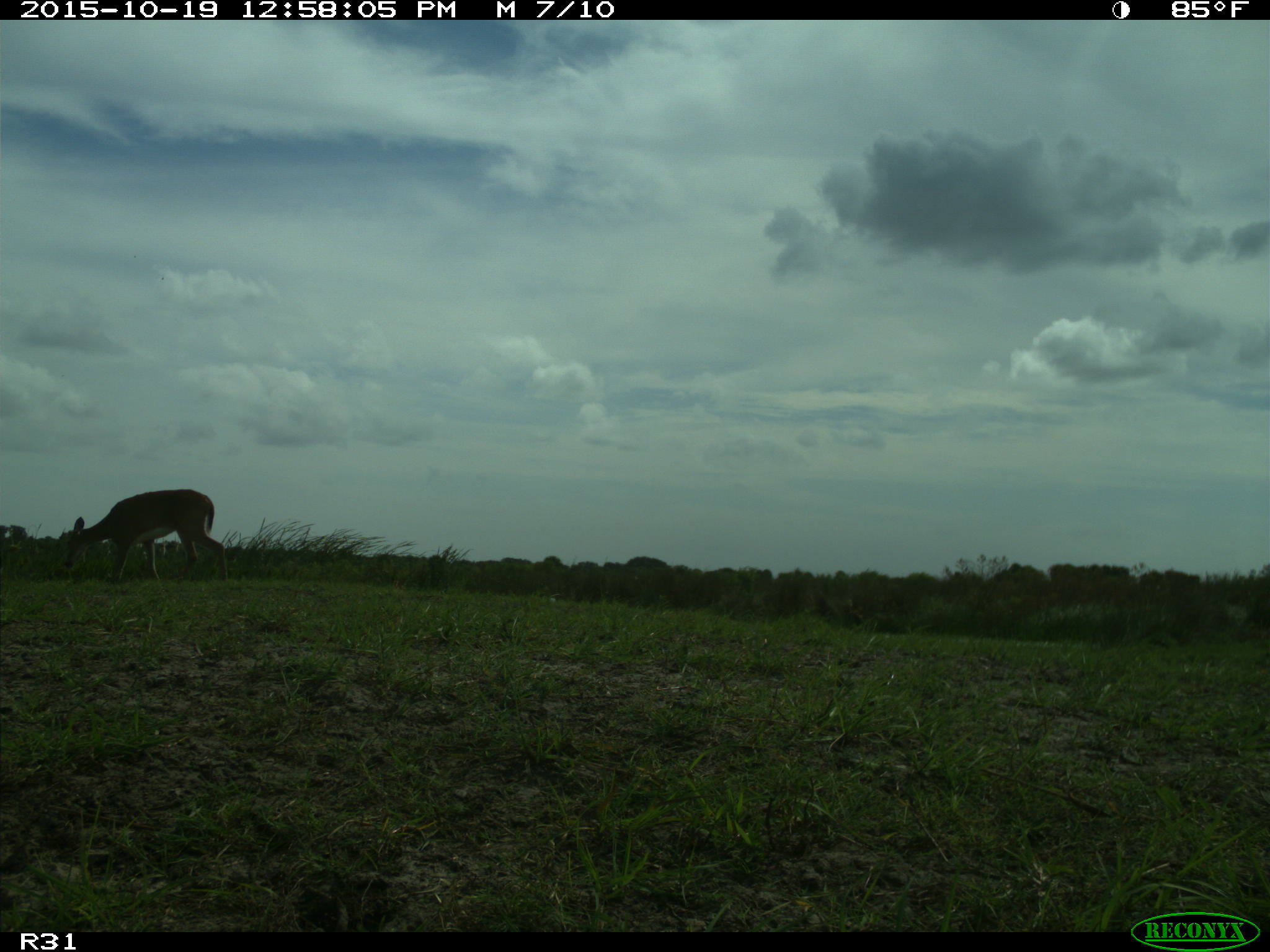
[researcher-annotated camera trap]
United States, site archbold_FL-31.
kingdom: Animalia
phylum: Chordata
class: Mammalia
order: Artiodactyla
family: Cervidae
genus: Odocoileus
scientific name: Odocoileus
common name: deer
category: unidentified deer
Unidentified deer (deer) (Odocoileus).